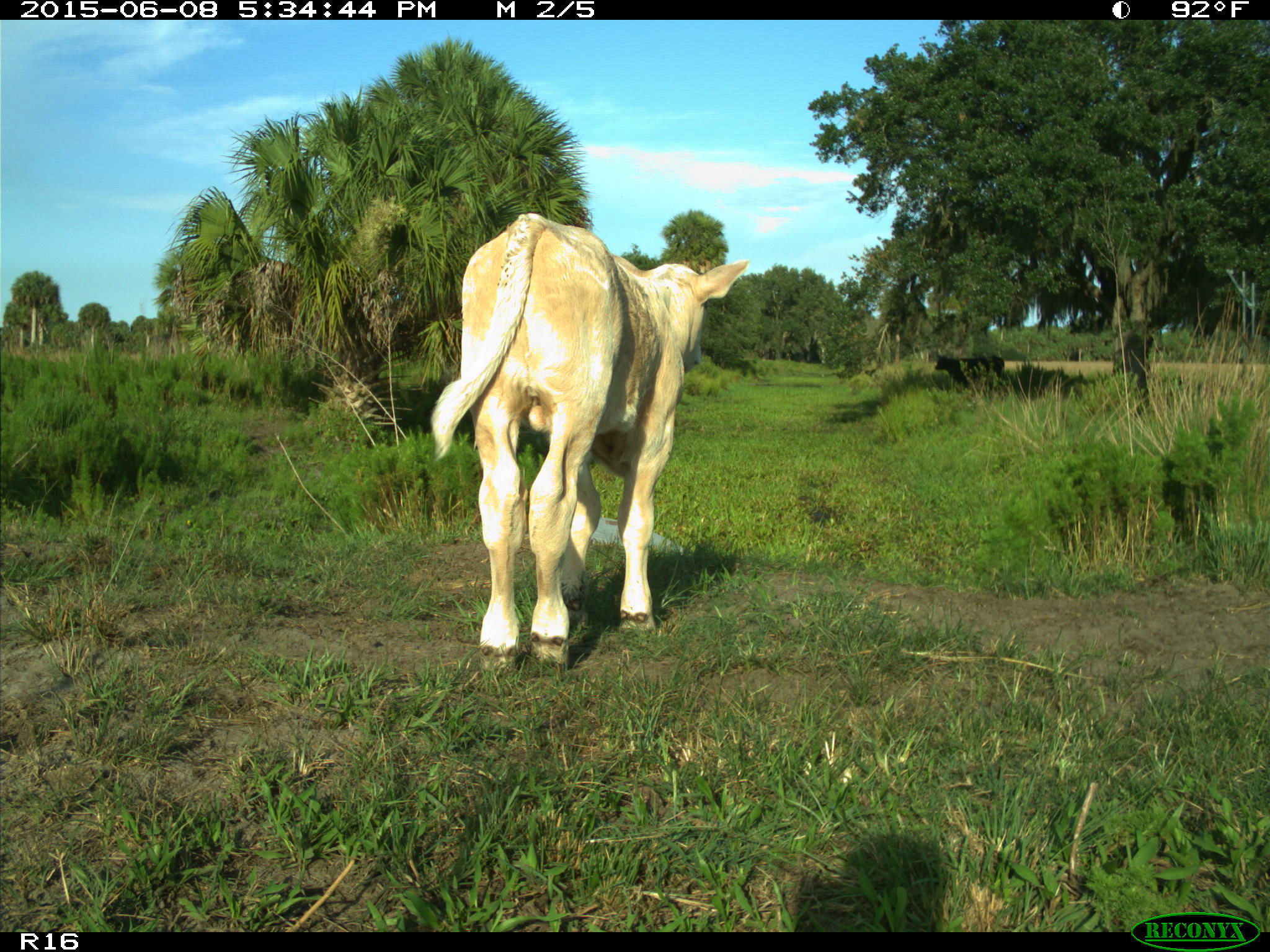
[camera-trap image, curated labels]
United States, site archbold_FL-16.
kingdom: Animalia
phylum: Chordata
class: Mammalia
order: Artiodactyla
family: Bovidae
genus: Bos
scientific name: Bos taurus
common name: domestic cow